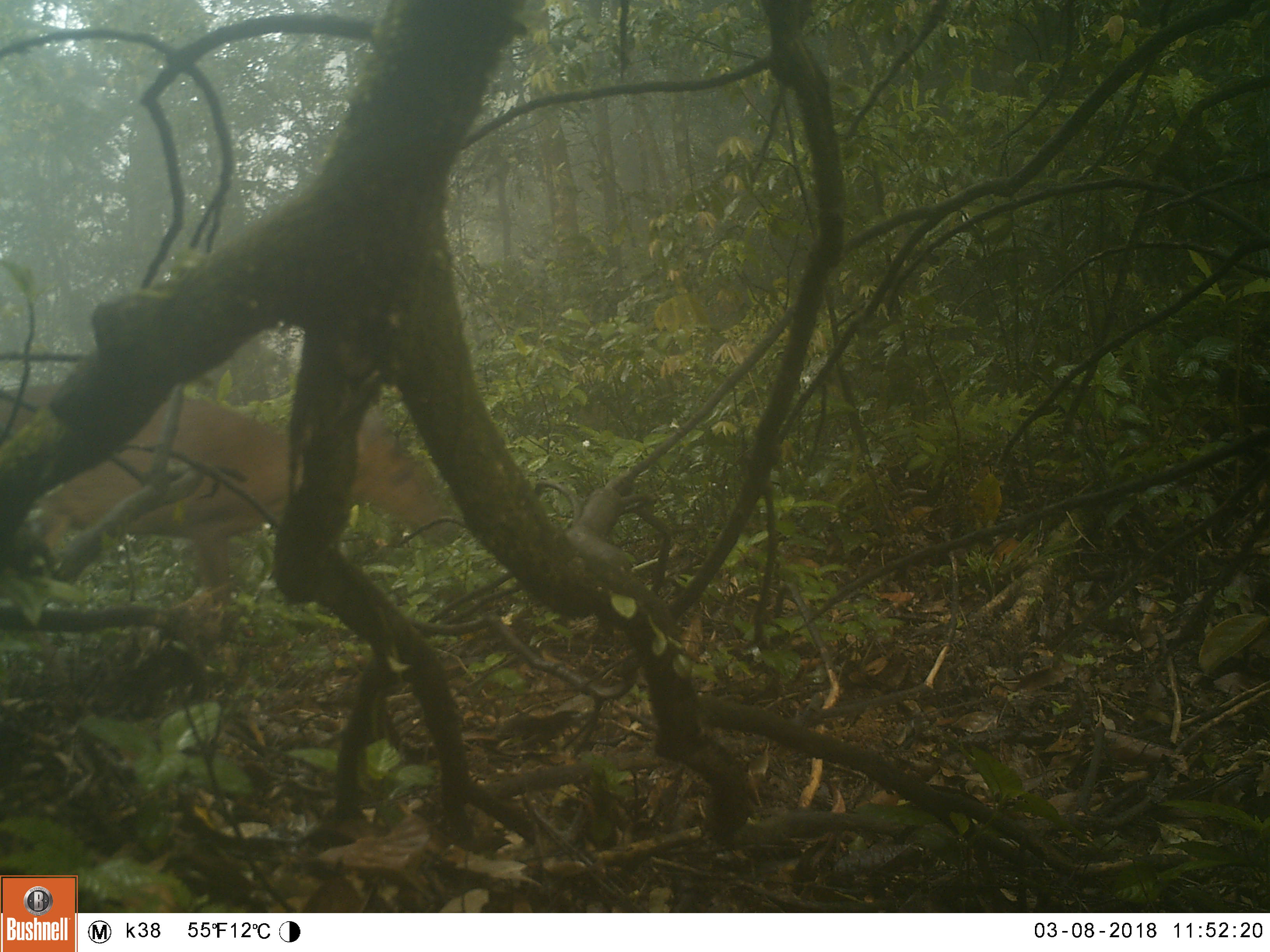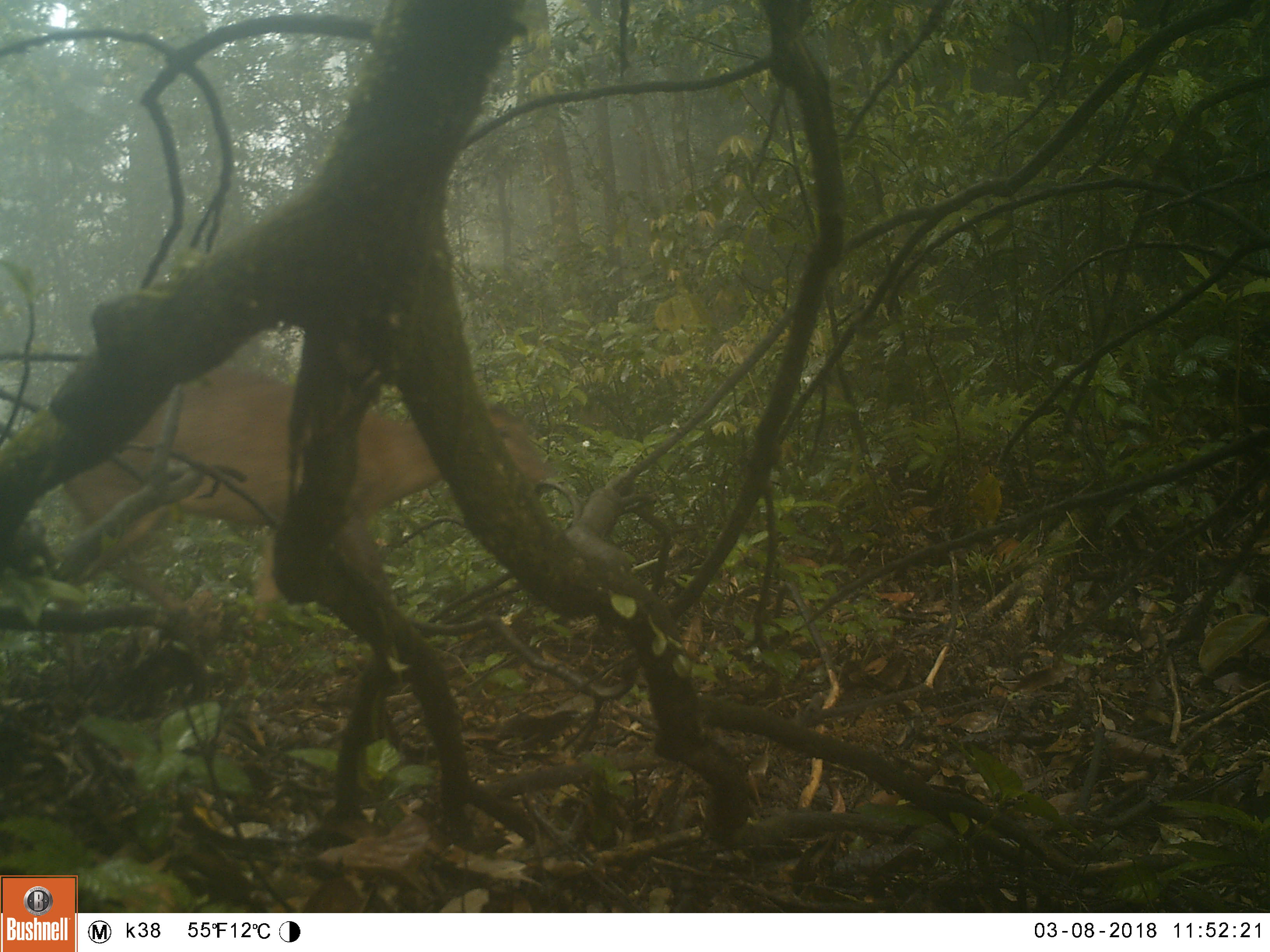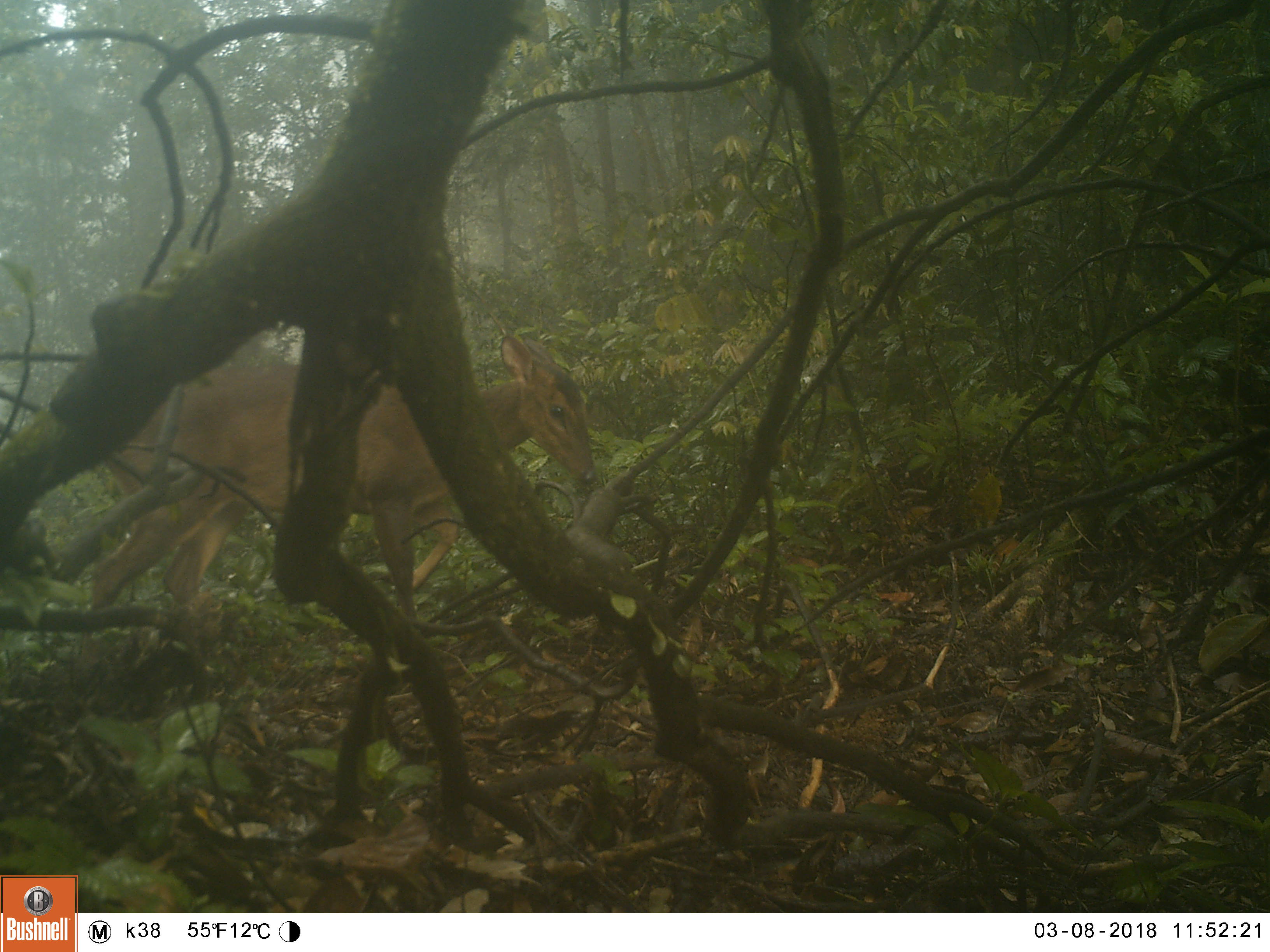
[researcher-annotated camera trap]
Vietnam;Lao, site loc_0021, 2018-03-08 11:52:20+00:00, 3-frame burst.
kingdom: Animalia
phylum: Chordata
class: Mammalia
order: Artiodactyla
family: Cervidae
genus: Muntiacus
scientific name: Muntiacus vuquangensis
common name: large-antlered muntjac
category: large antlered muntjac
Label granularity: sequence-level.